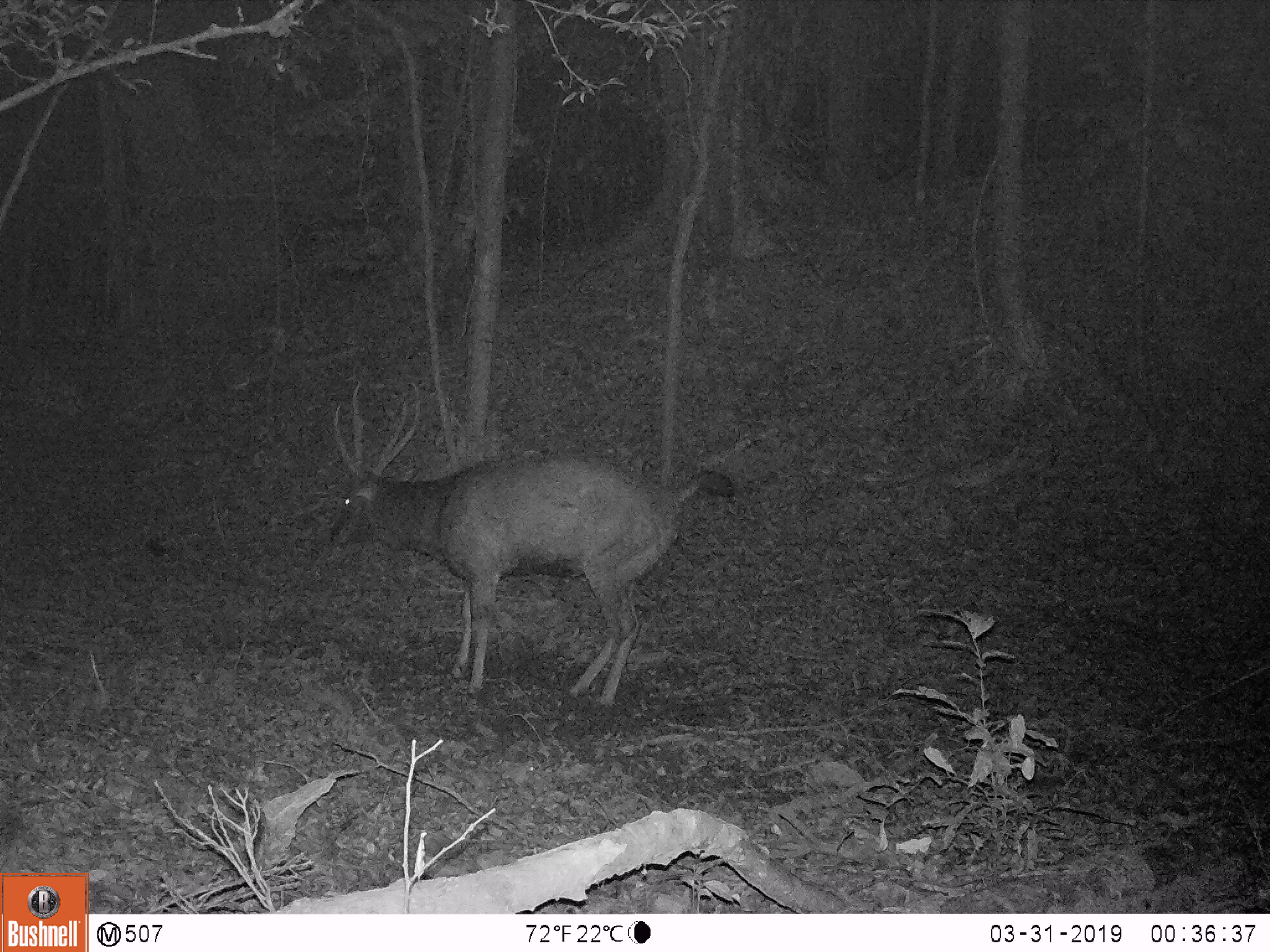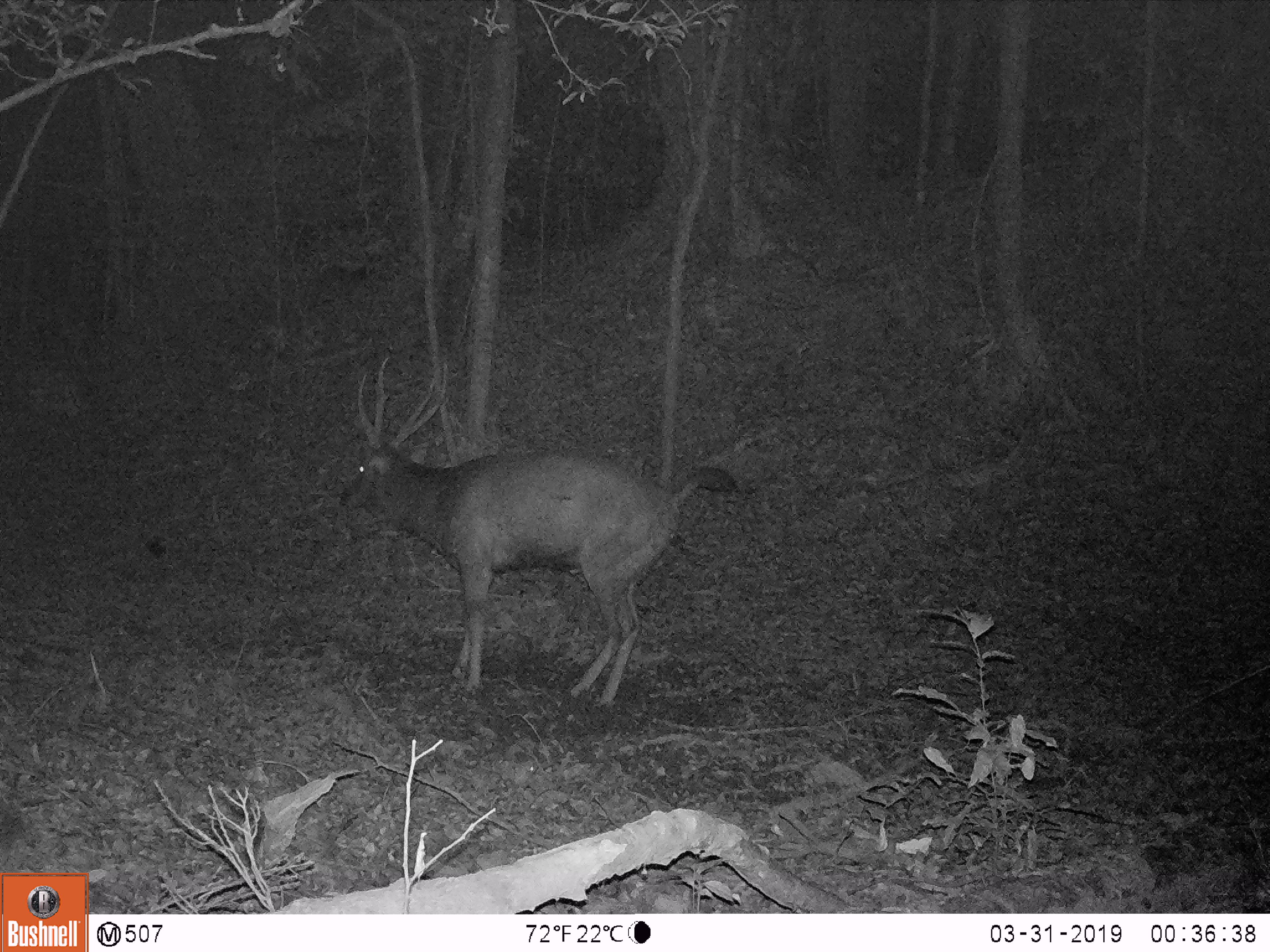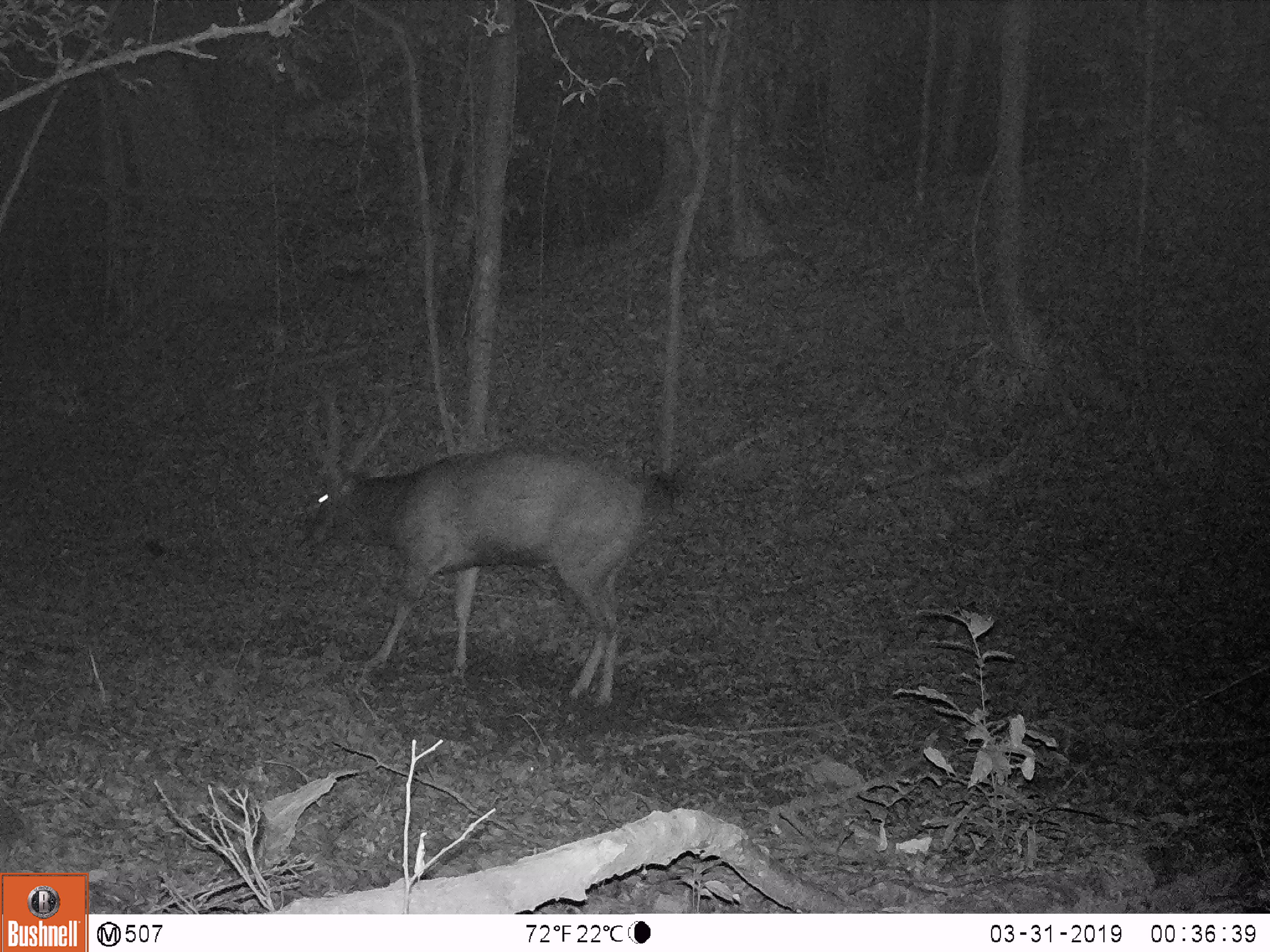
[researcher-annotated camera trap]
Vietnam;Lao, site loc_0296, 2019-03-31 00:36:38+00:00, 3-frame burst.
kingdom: Animalia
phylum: Chordata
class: Mammalia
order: Artiodactyla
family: Cervidae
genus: Rusa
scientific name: Rusa unicolor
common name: sambar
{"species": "sambar (Rusa unicolor)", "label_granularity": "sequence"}